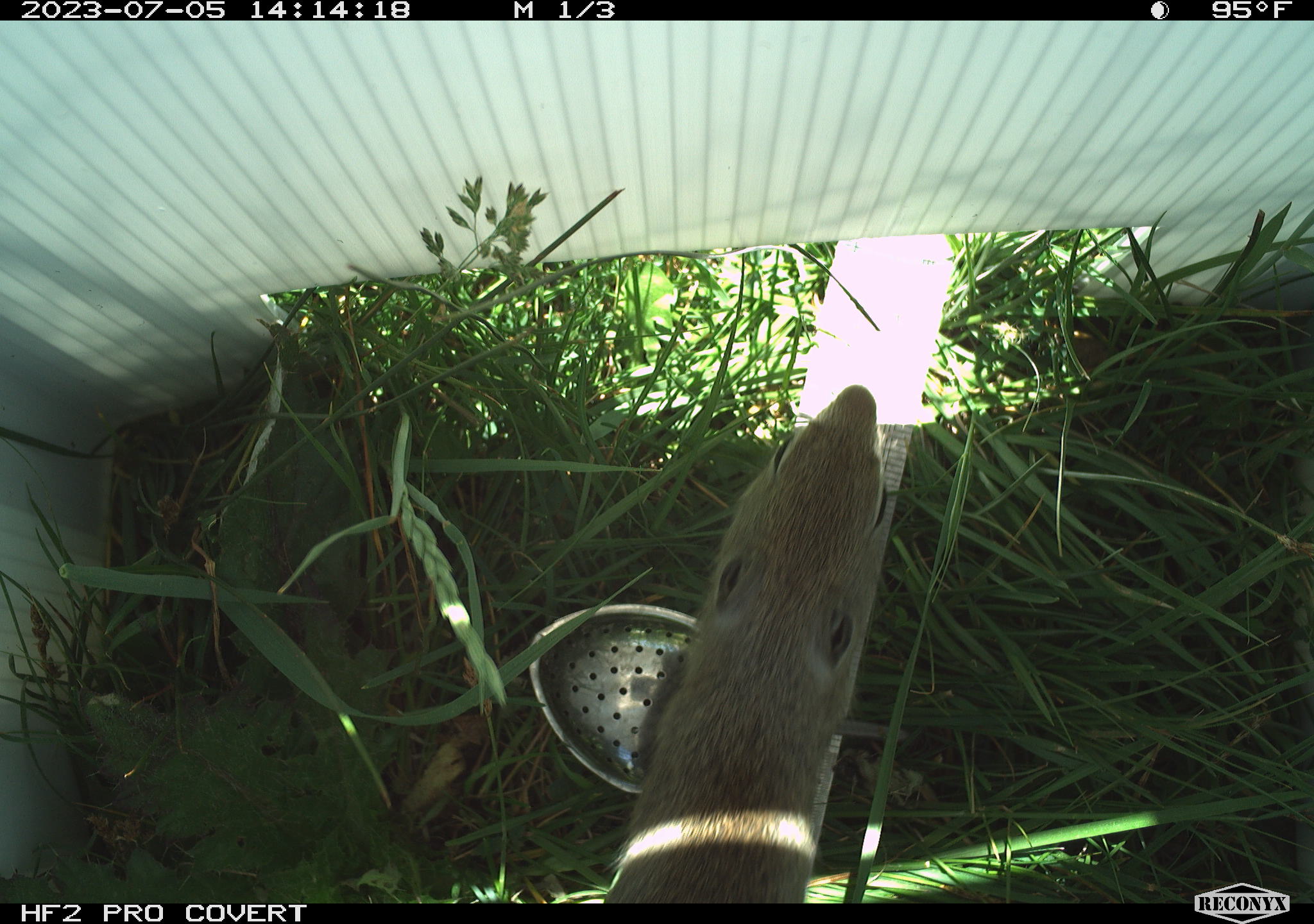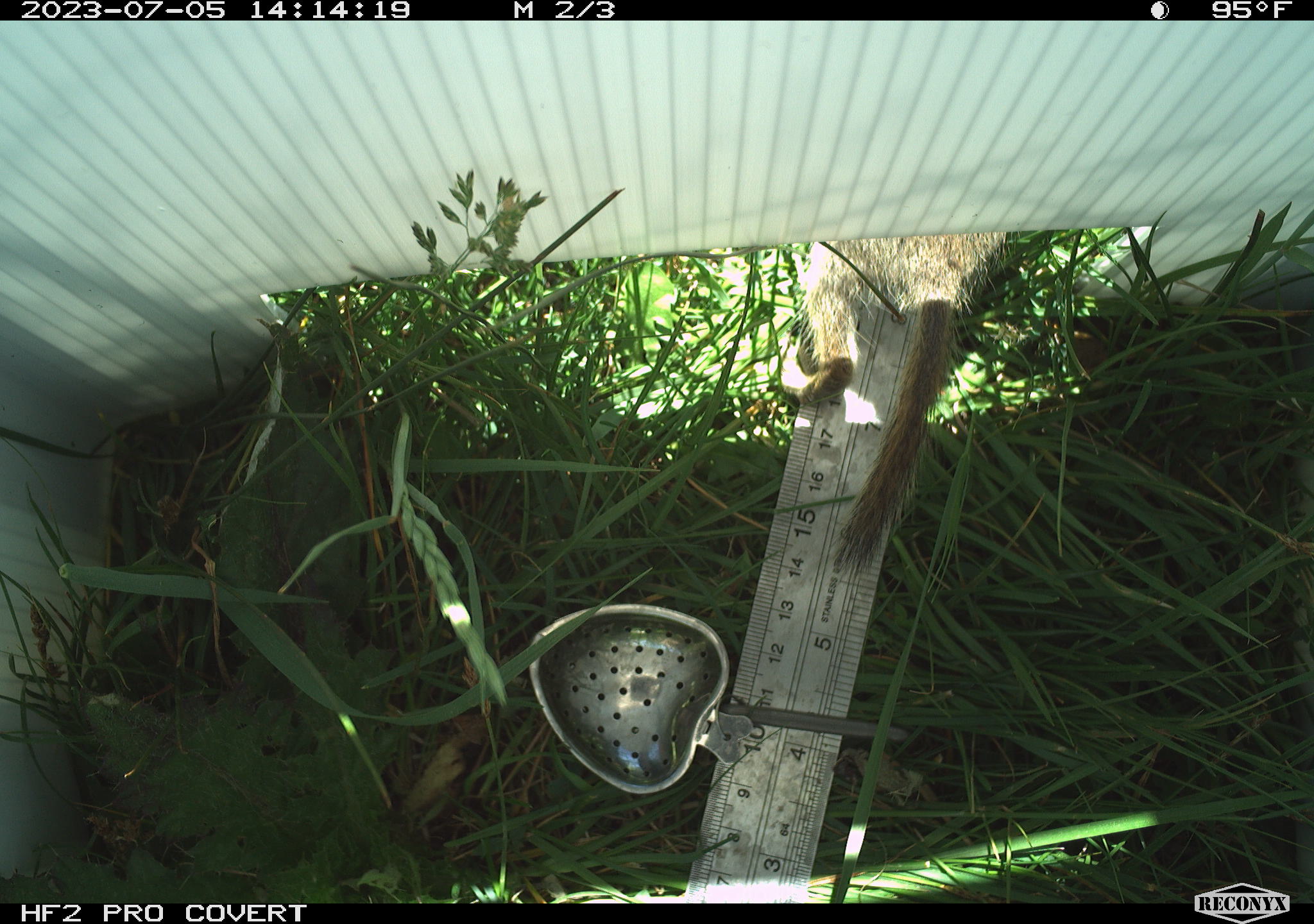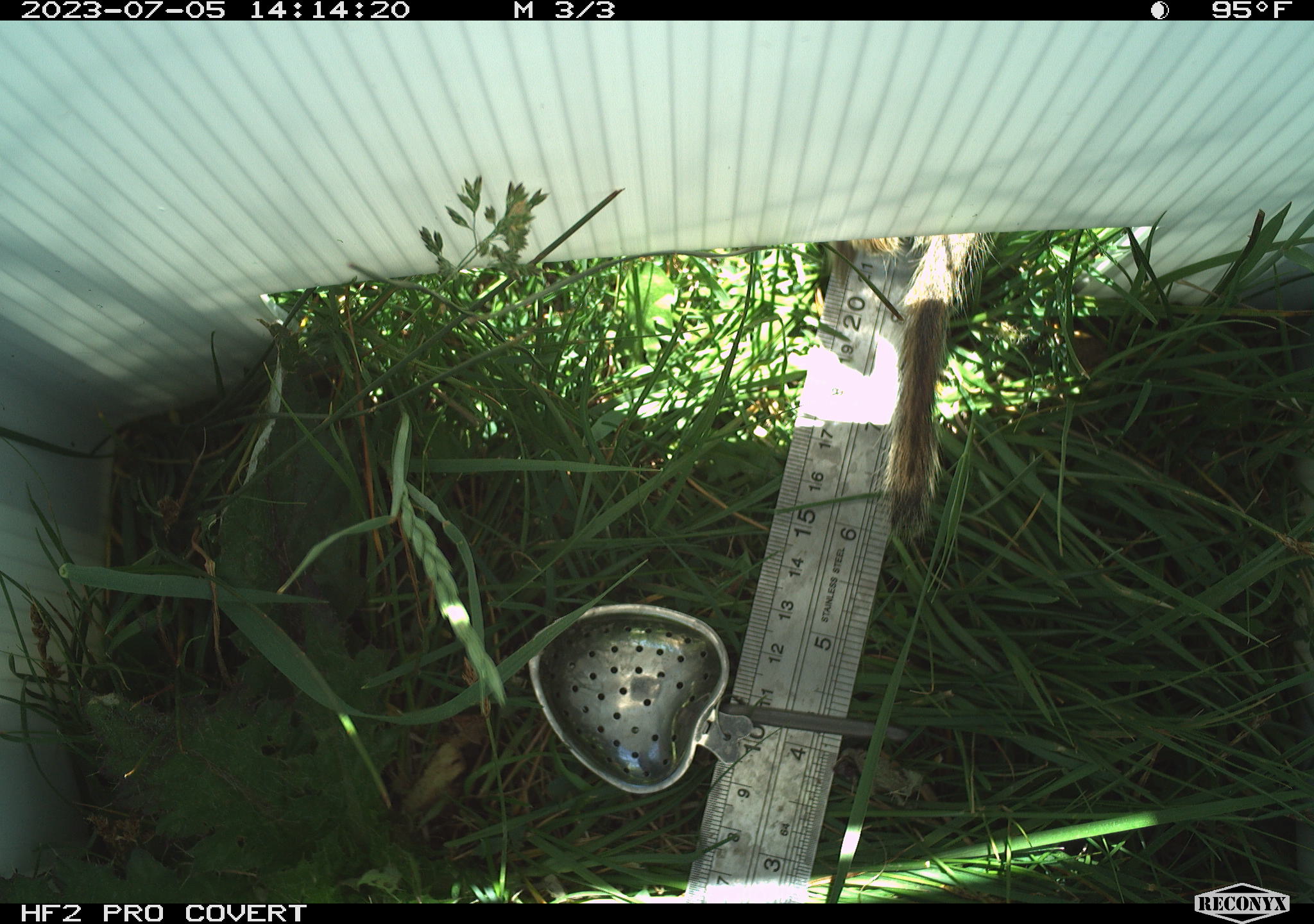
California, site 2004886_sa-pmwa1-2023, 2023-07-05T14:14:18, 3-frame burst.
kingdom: Animalia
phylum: Chordata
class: Mammalia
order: Rodentia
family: Sciuridae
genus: Urocitellus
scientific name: Urocitellus beldingi beldingi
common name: belding's ground squirrel